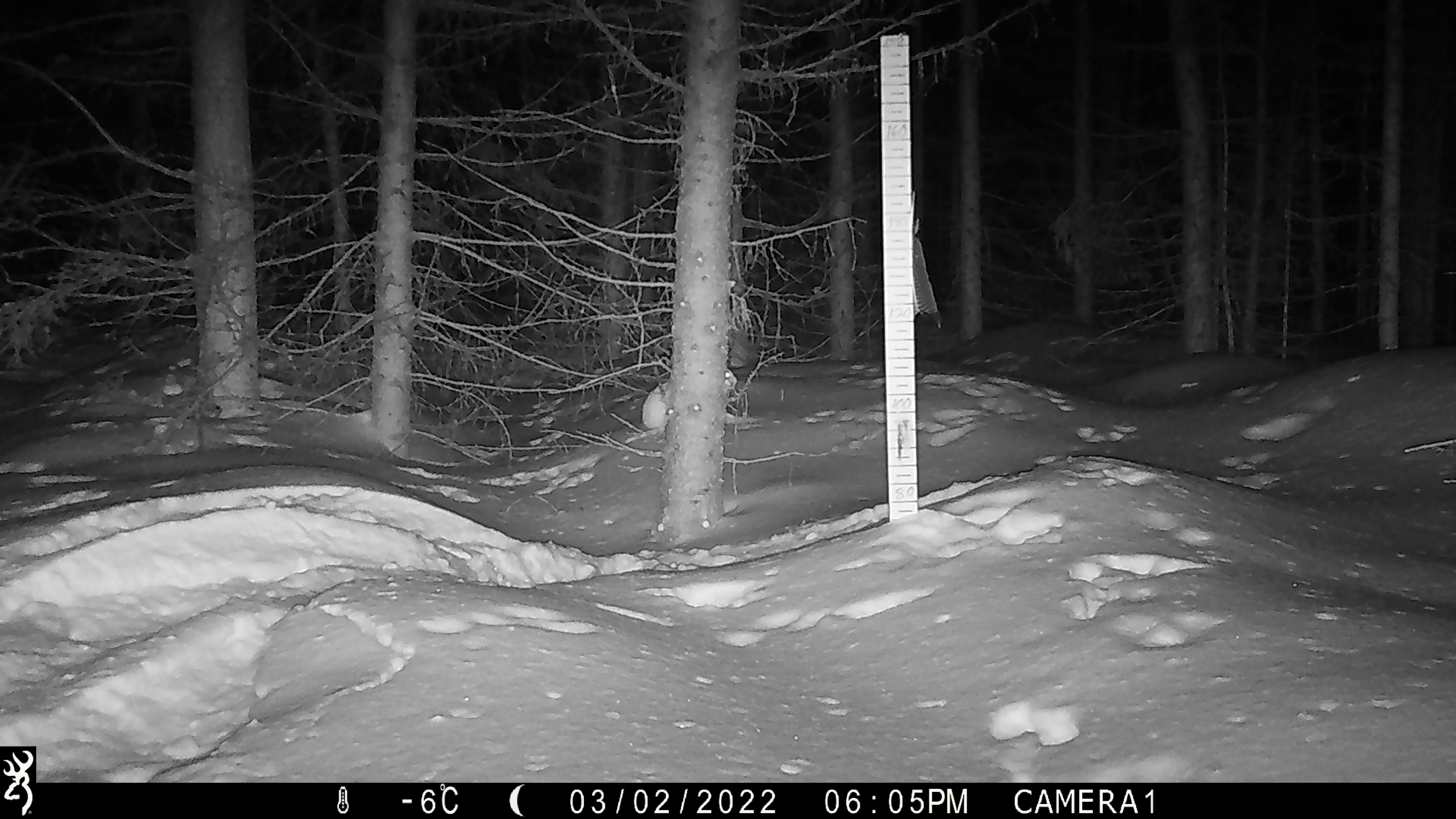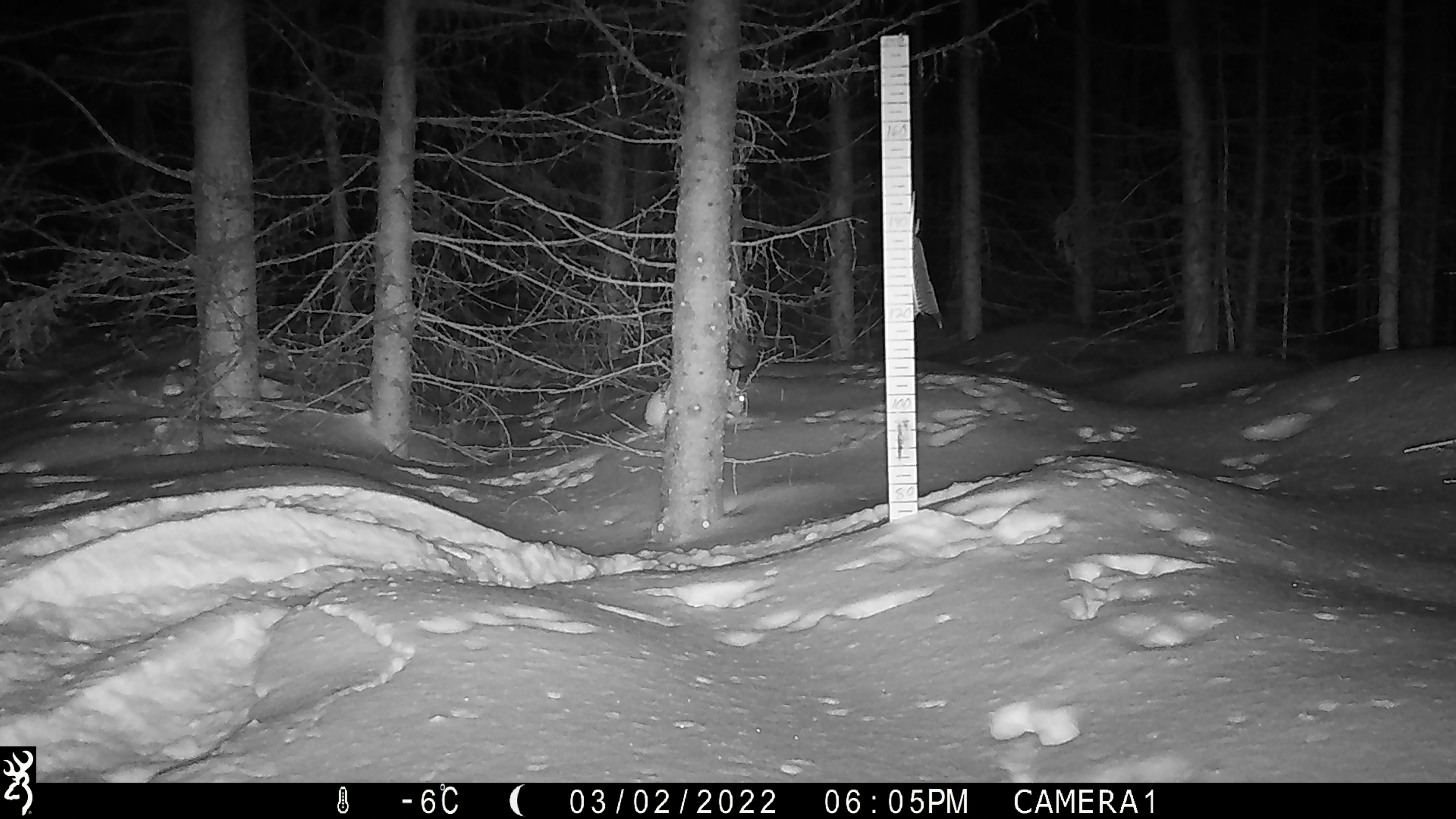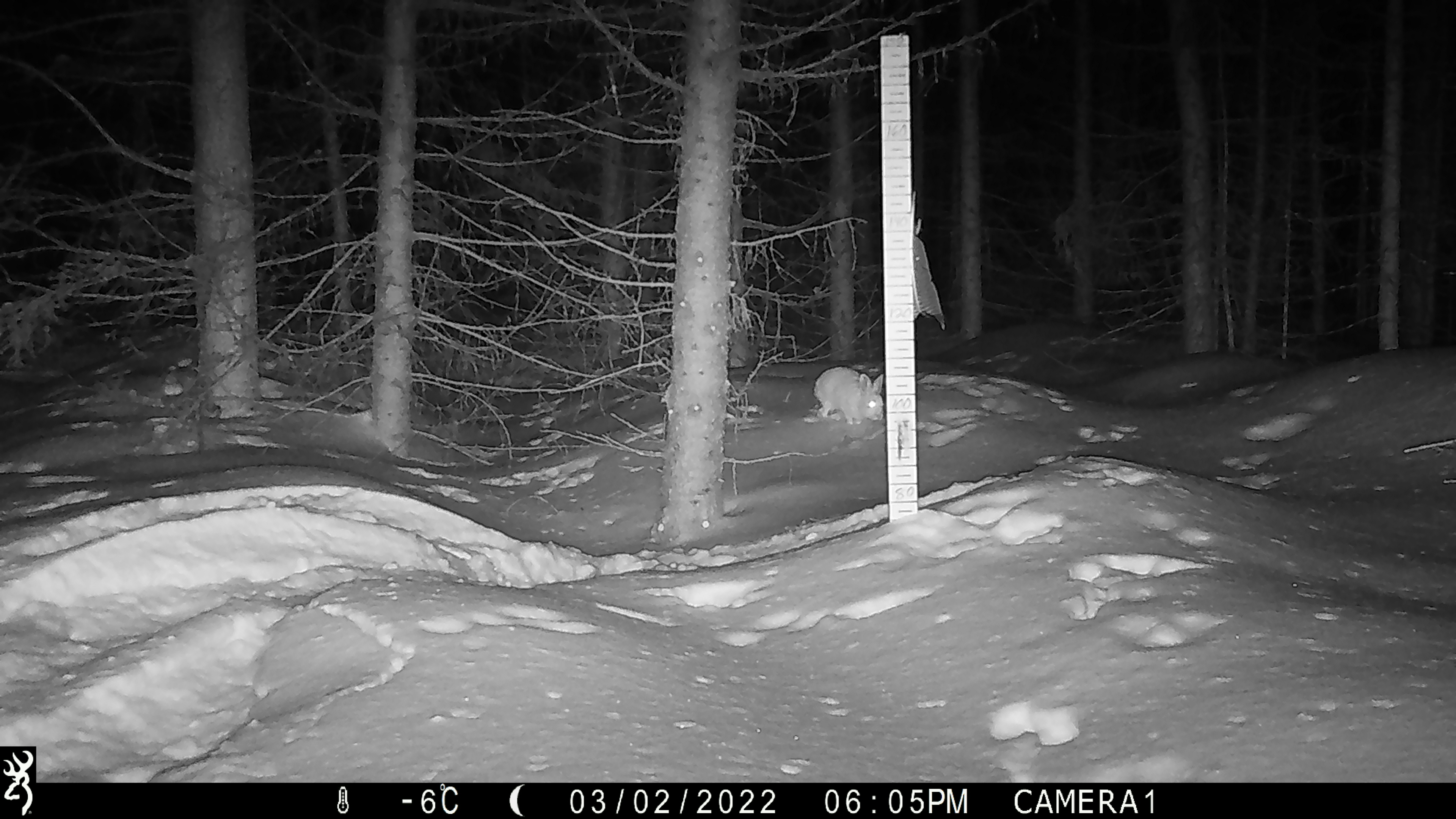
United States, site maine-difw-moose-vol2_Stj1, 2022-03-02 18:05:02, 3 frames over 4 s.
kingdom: Animalia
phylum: Chordata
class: Mammalia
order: Lagomorpha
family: Leporidae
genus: Lepus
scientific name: Lepus americanus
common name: snowshoe hare